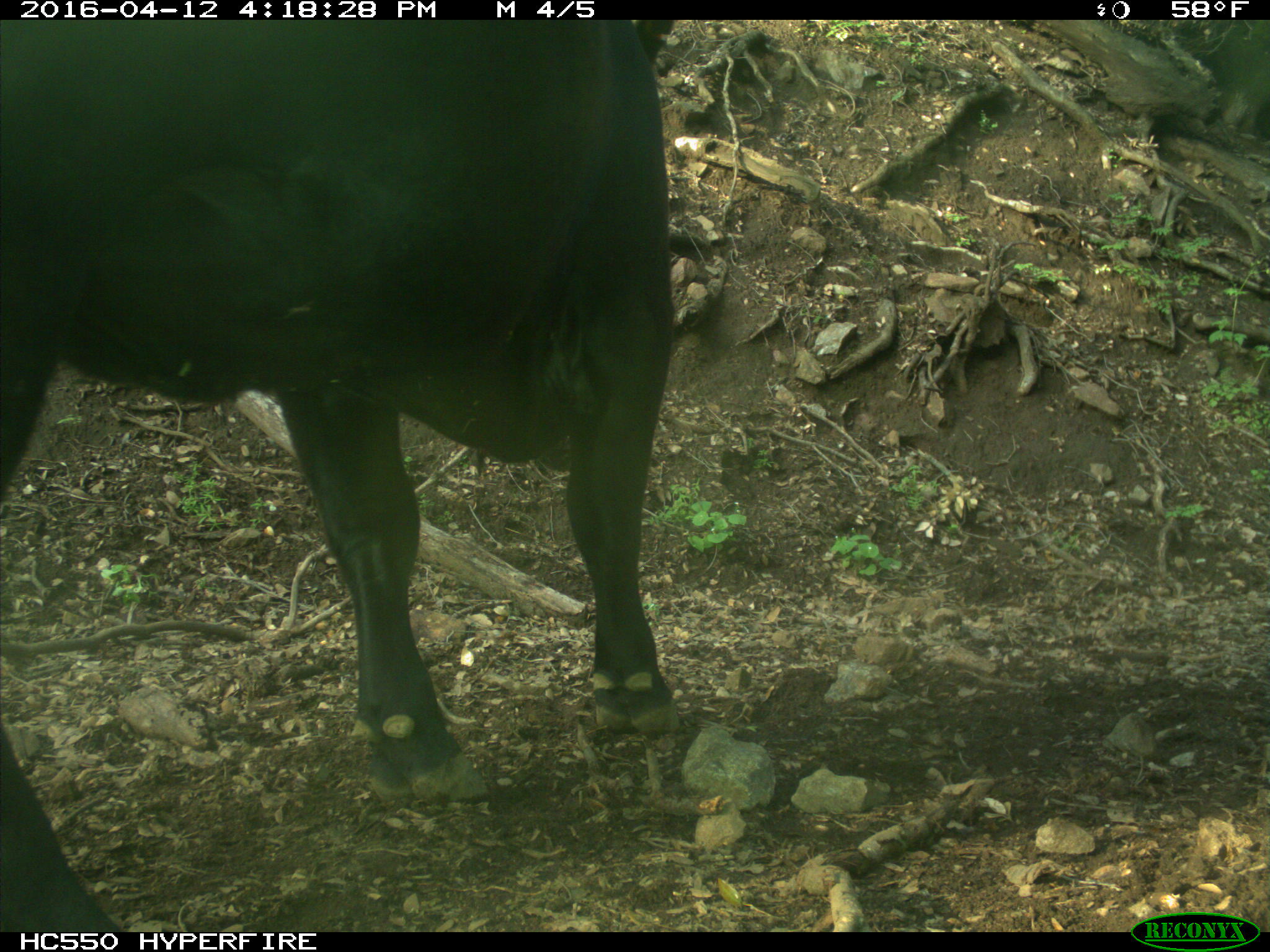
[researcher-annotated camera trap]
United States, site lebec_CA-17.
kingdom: Animalia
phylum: Chordata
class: Mammalia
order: Artiodactyla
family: Bovidae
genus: Bos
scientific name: Bos taurus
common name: domestic cow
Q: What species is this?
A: Bos taurus (domestic cow).